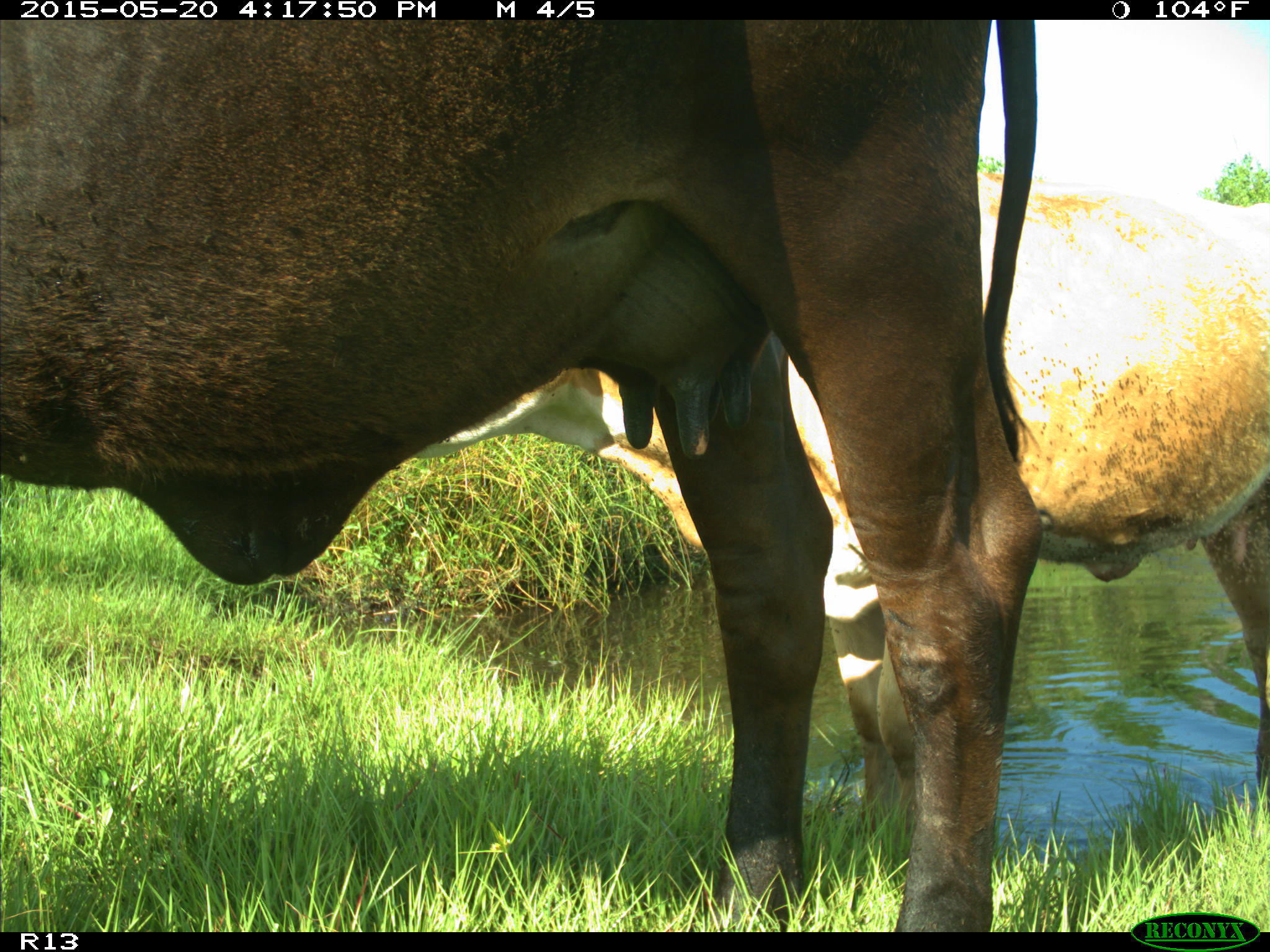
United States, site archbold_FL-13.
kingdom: Animalia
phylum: Chordata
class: Mammalia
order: Artiodactyla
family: Bovidae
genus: Bos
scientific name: Bos taurus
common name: domestic cow